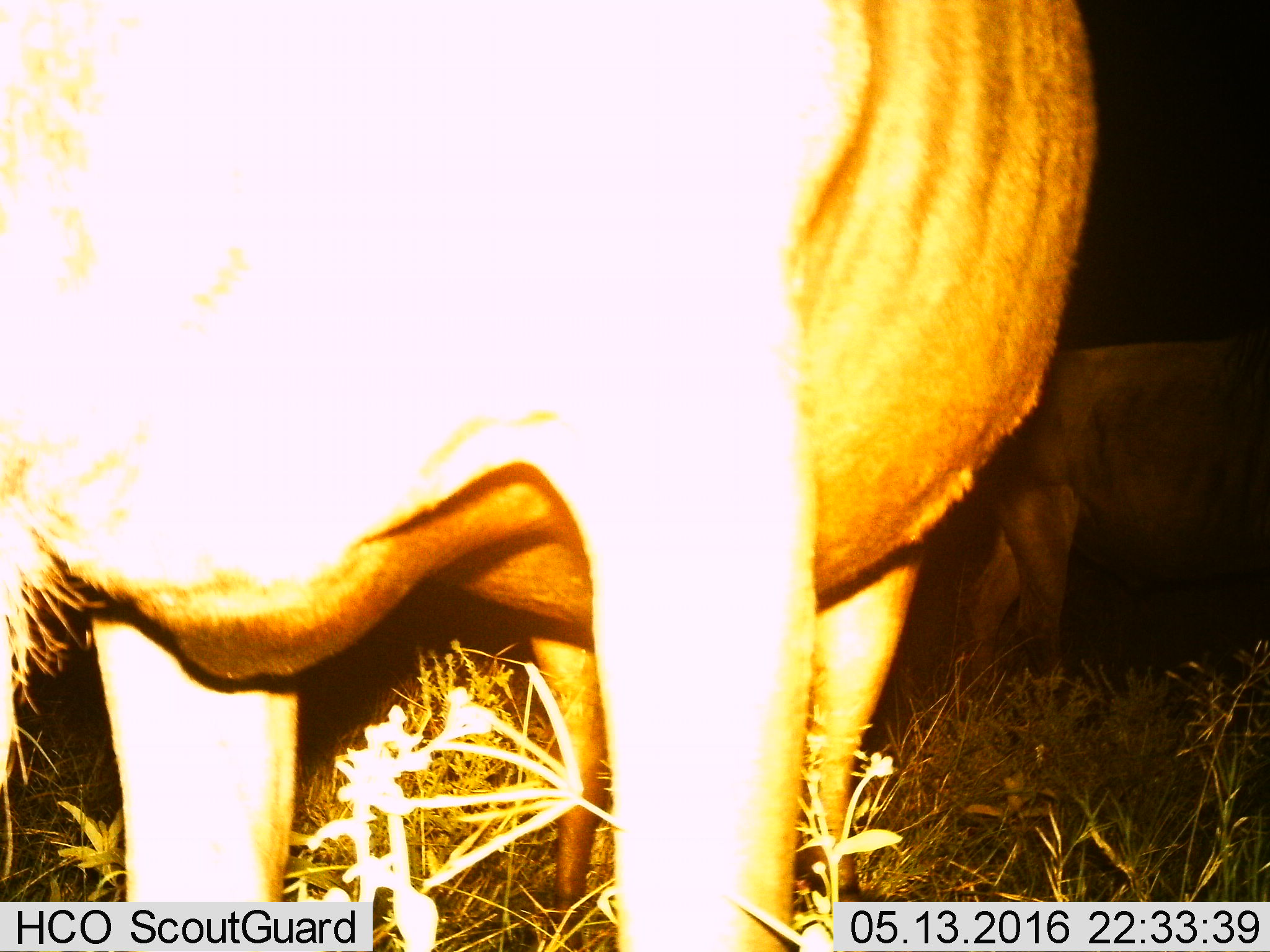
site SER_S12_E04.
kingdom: Animalia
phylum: Chordata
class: Mammalia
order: Artiodactyla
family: Bovidae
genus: Connochaetes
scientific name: Connochaetes taurinus taurinus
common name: blue wildebeest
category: wildebeestblue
Wildebeestblue (blue wildebeest) (Connochaetes taurinus taurinus), count 2. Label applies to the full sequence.